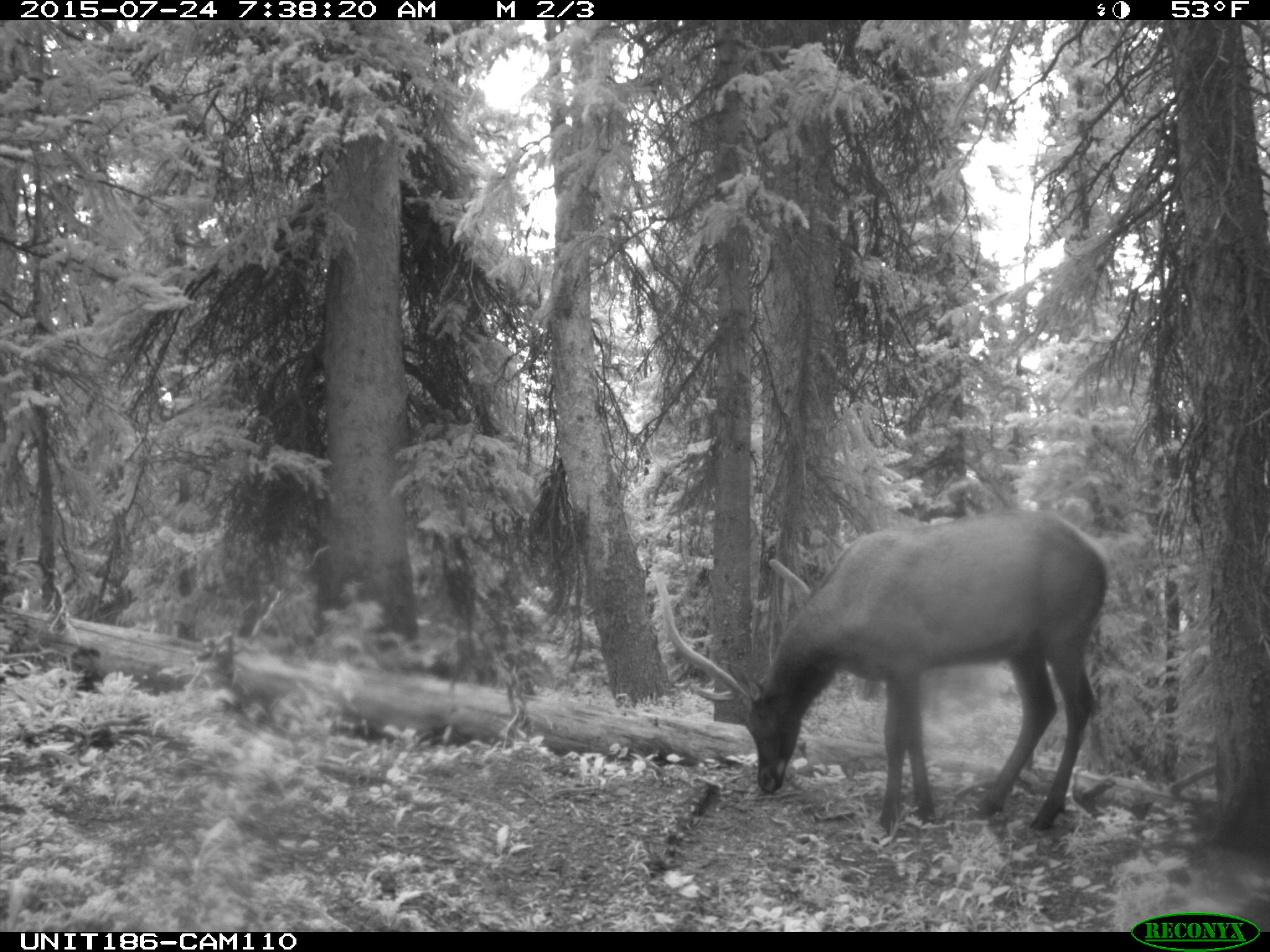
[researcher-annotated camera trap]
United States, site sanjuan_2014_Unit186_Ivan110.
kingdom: Animalia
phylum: Chordata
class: Mammalia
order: Artiodactyla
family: Cervidae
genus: Cervus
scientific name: Cervus elaphus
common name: red deer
Cervus elaphus (red deer).